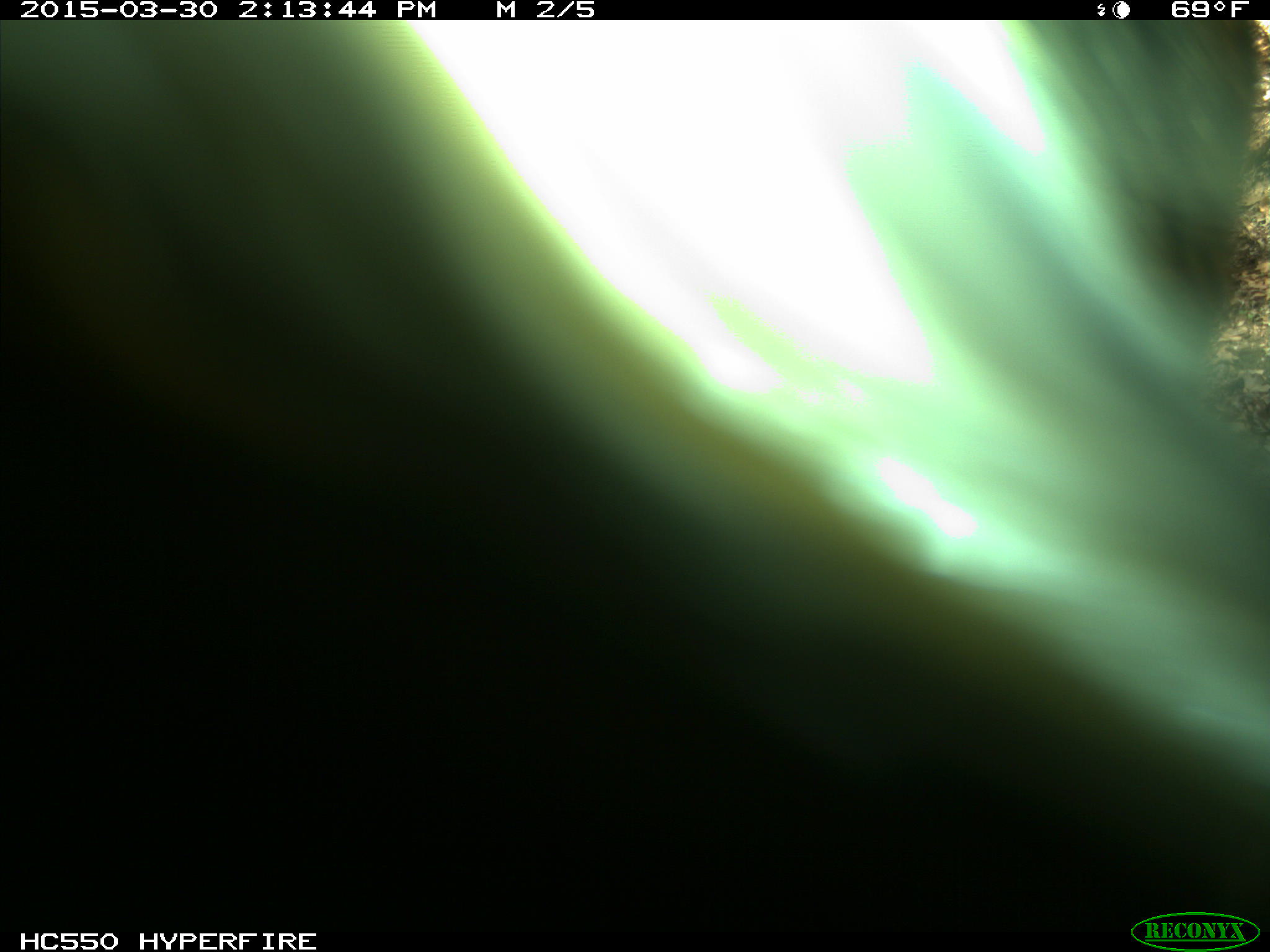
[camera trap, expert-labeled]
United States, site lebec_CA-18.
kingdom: Animalia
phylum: Chordata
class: Mammalia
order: Artiodactyla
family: Bovidae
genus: Bos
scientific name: Bos taurus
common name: domestic cow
Bos taurus (domestic cow).